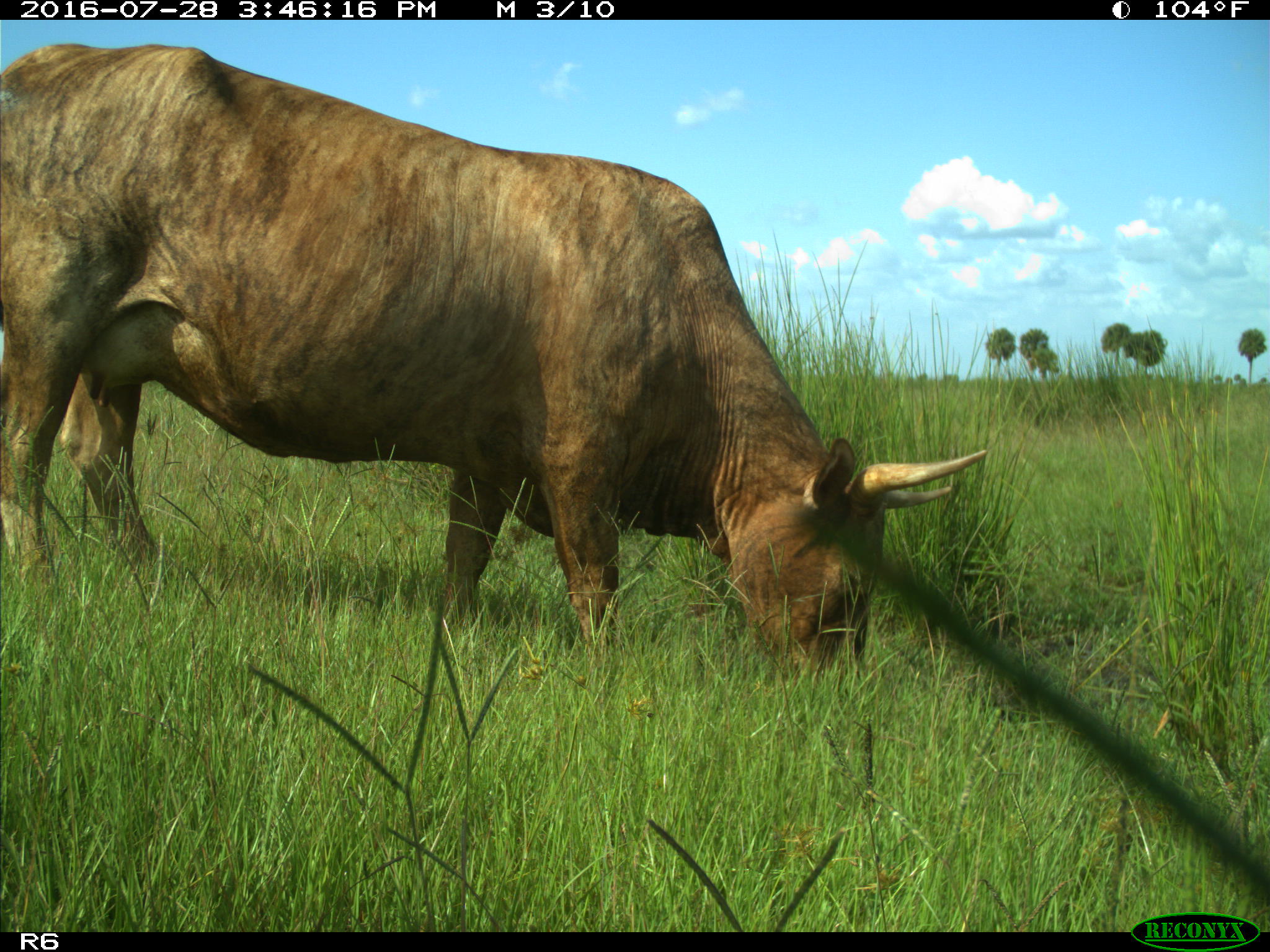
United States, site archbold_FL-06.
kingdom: Animalia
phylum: Chordata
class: Mammalia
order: Artiodactyla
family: Bovidae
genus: Bos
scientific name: Bos taurus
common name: domestic cow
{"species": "Bos taurus (domestic cow)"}